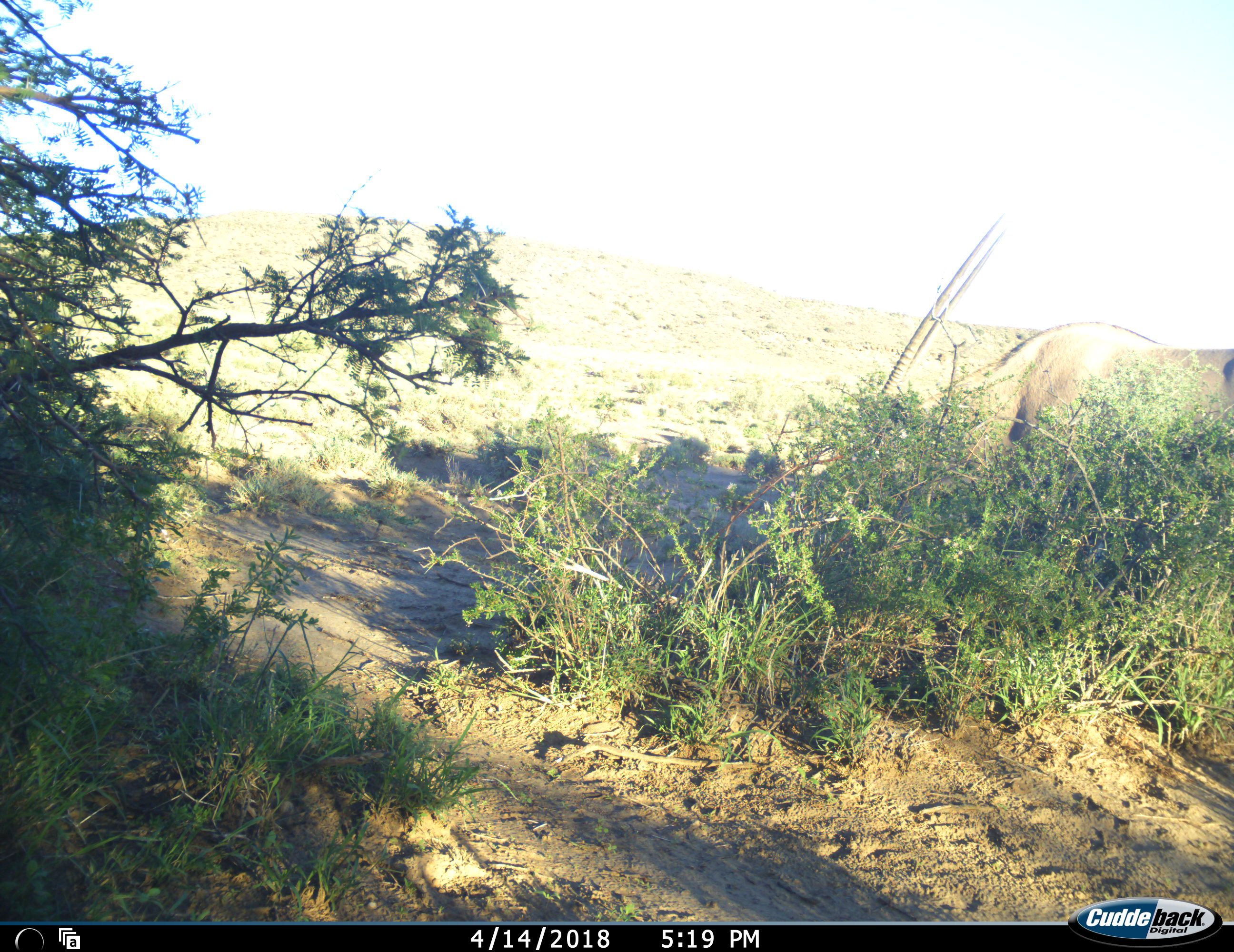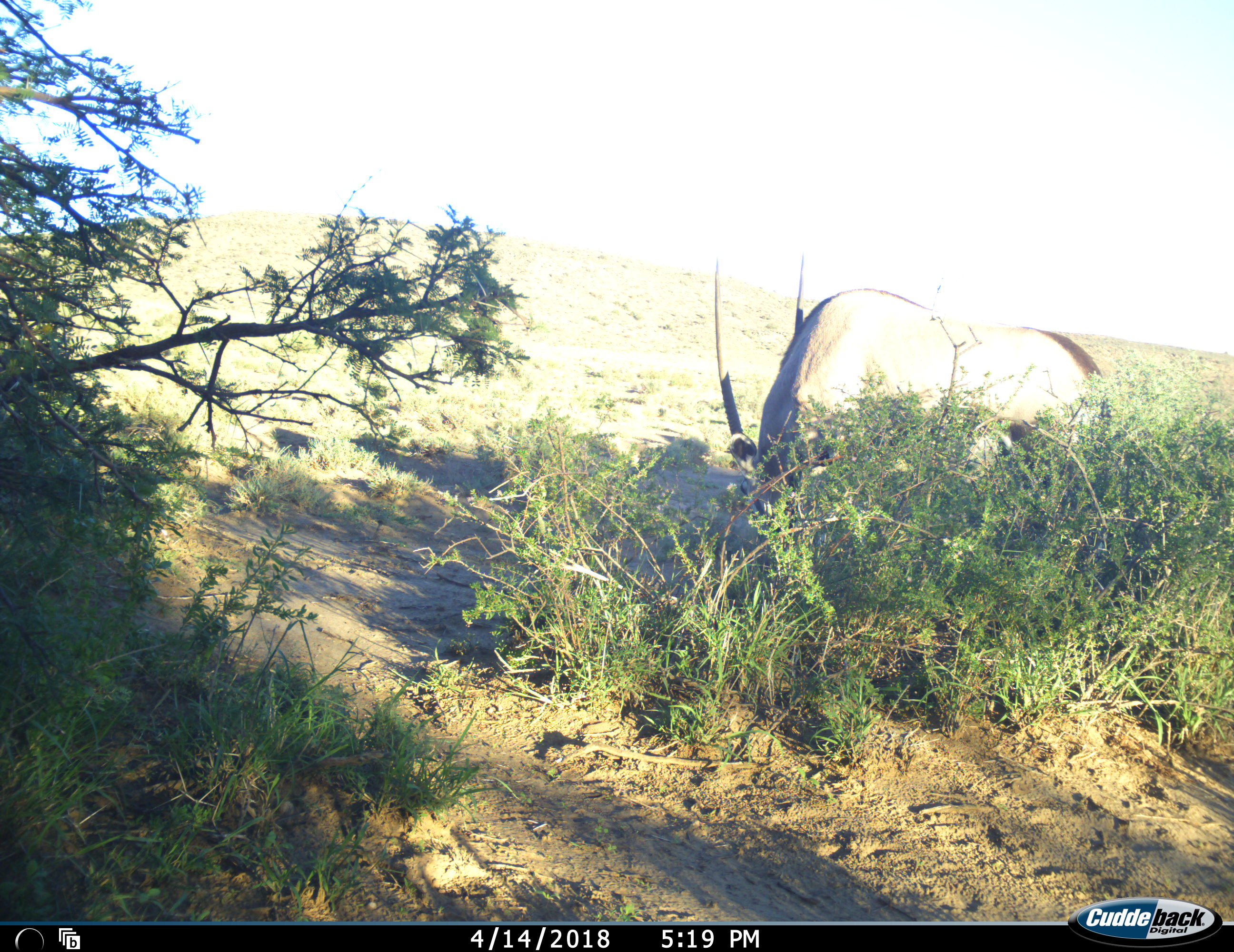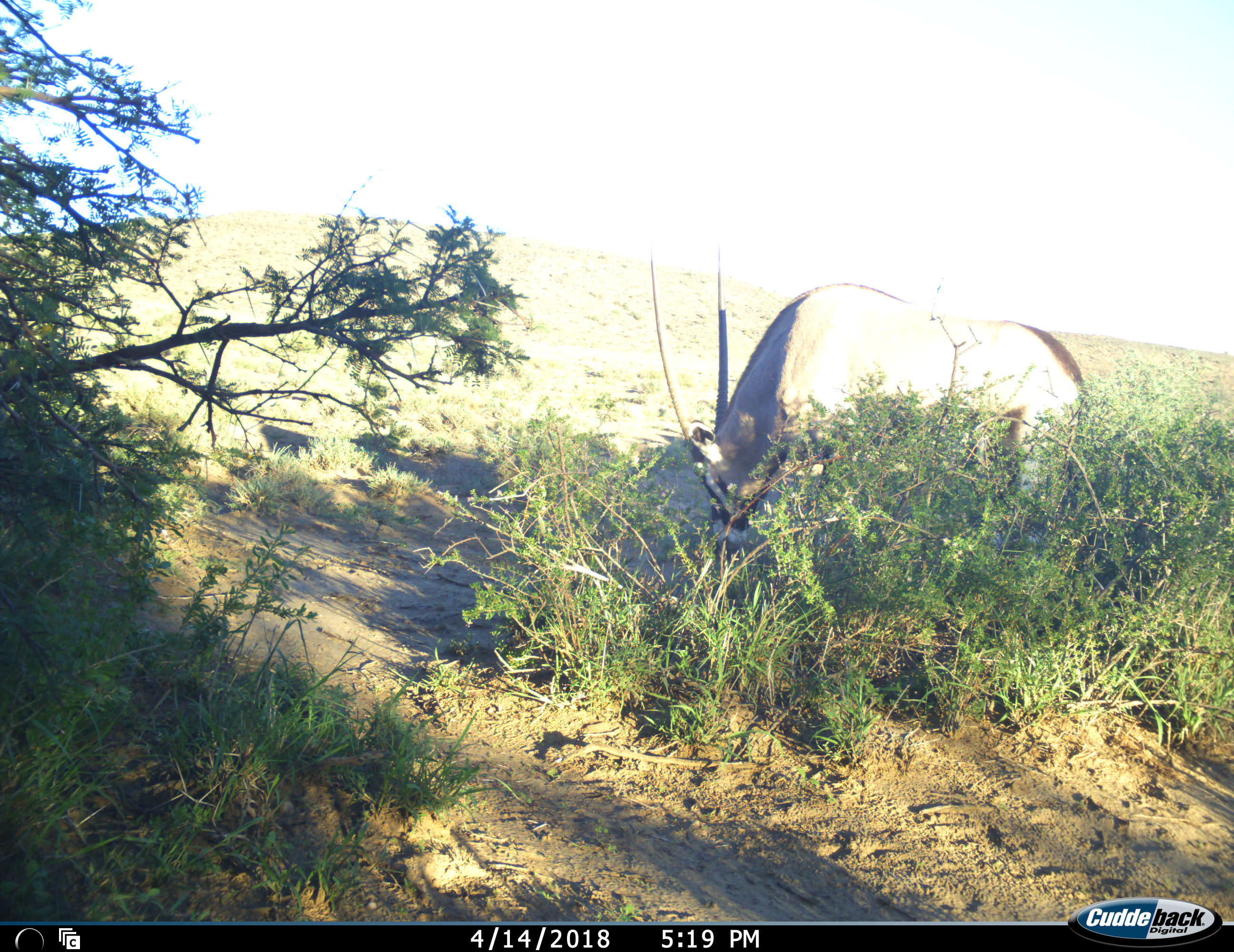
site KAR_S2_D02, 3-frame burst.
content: unidentified animal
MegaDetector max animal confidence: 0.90